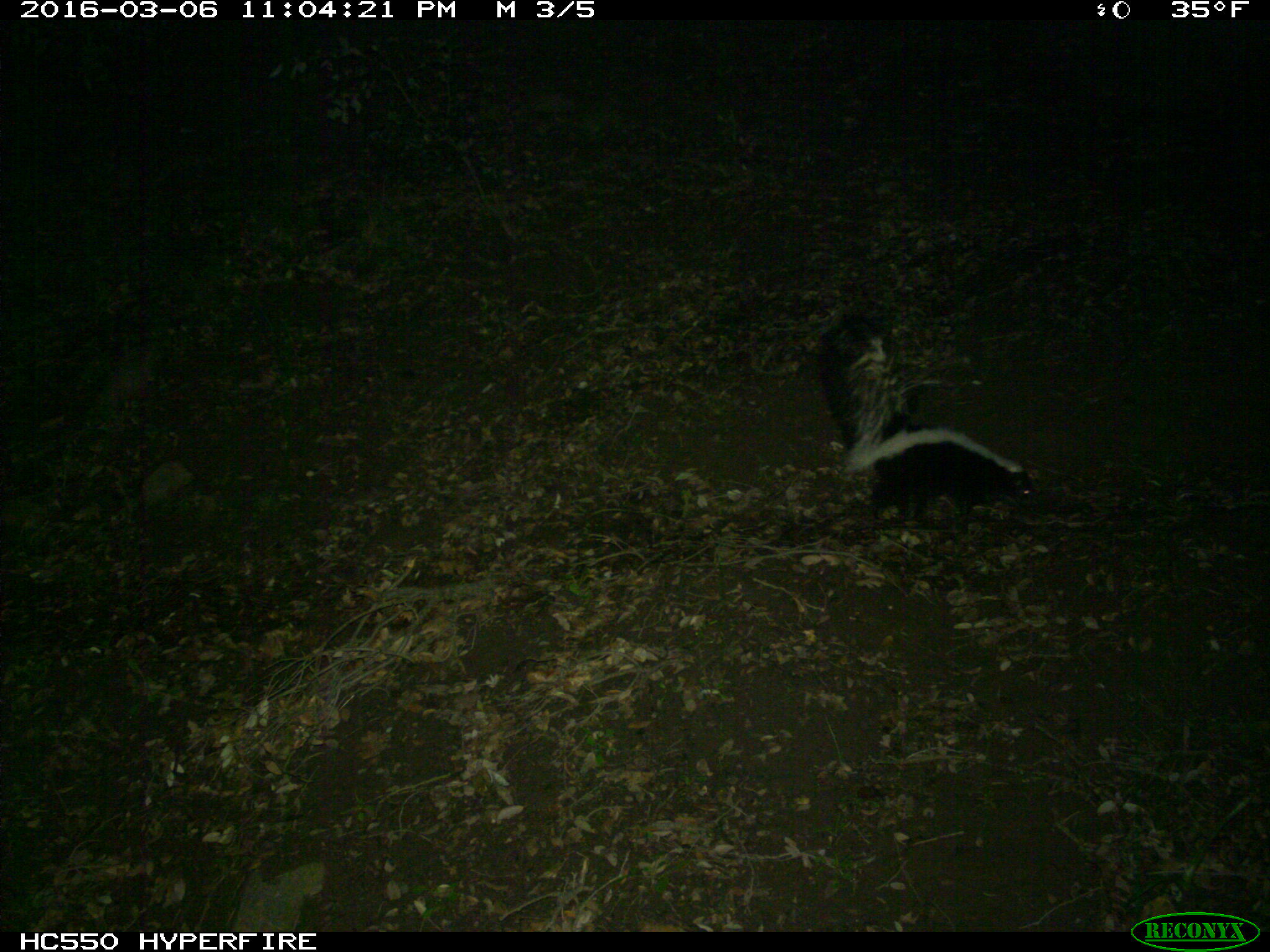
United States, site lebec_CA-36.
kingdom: Animalia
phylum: Chordata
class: Mammalia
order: Carnivora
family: Mephitidae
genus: Mephitis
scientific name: Mephitis mephitis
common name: striped skunk